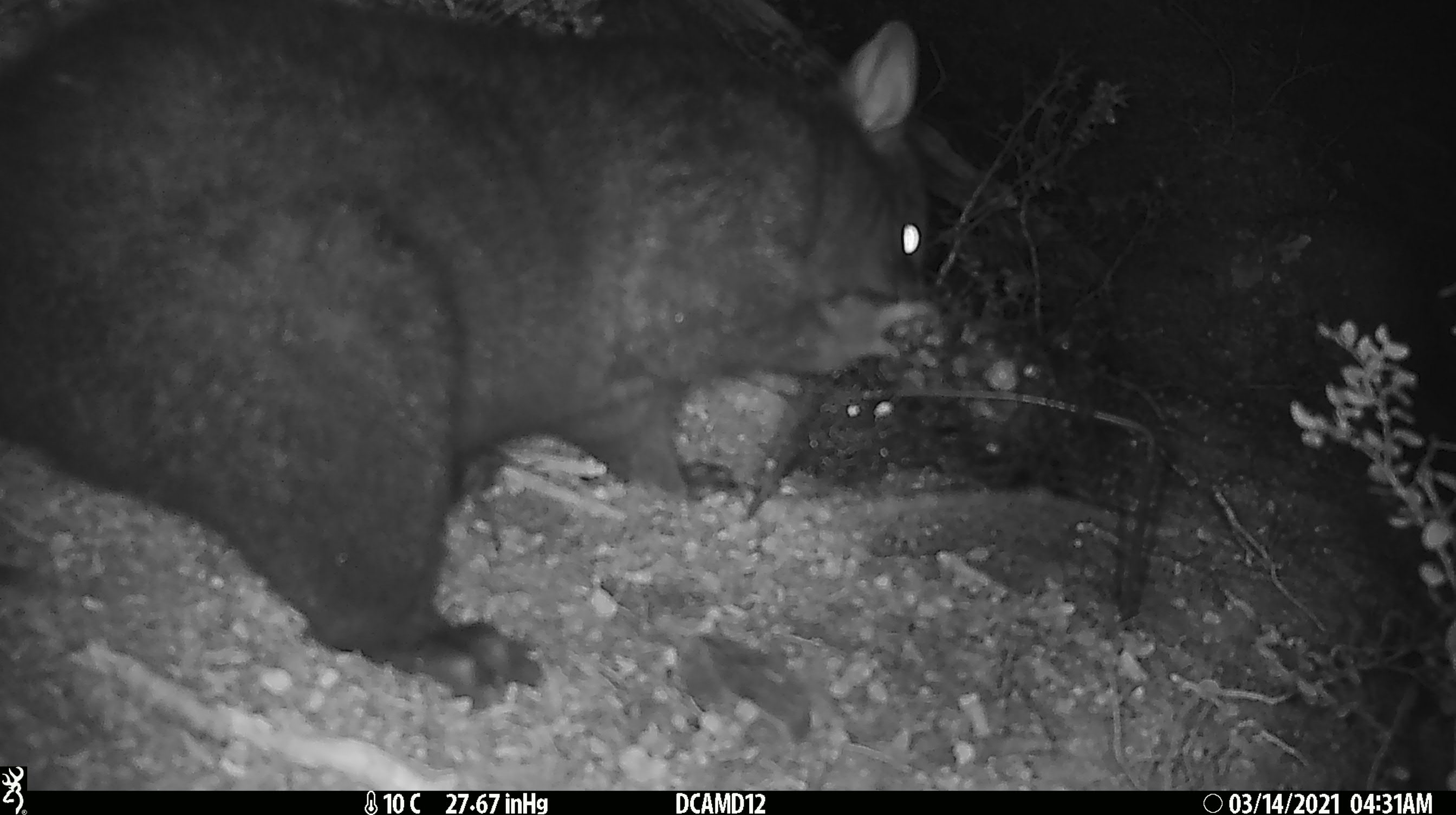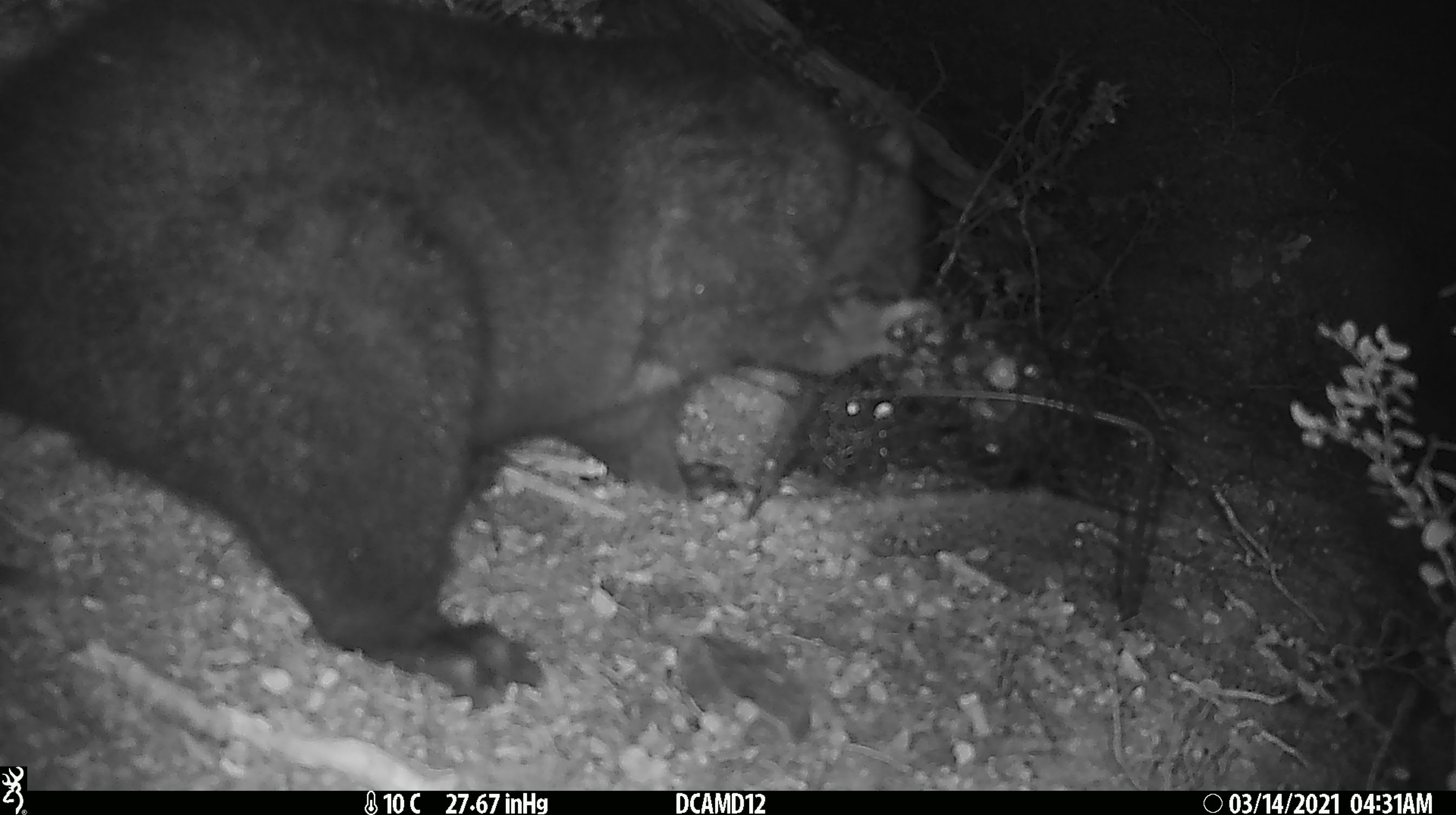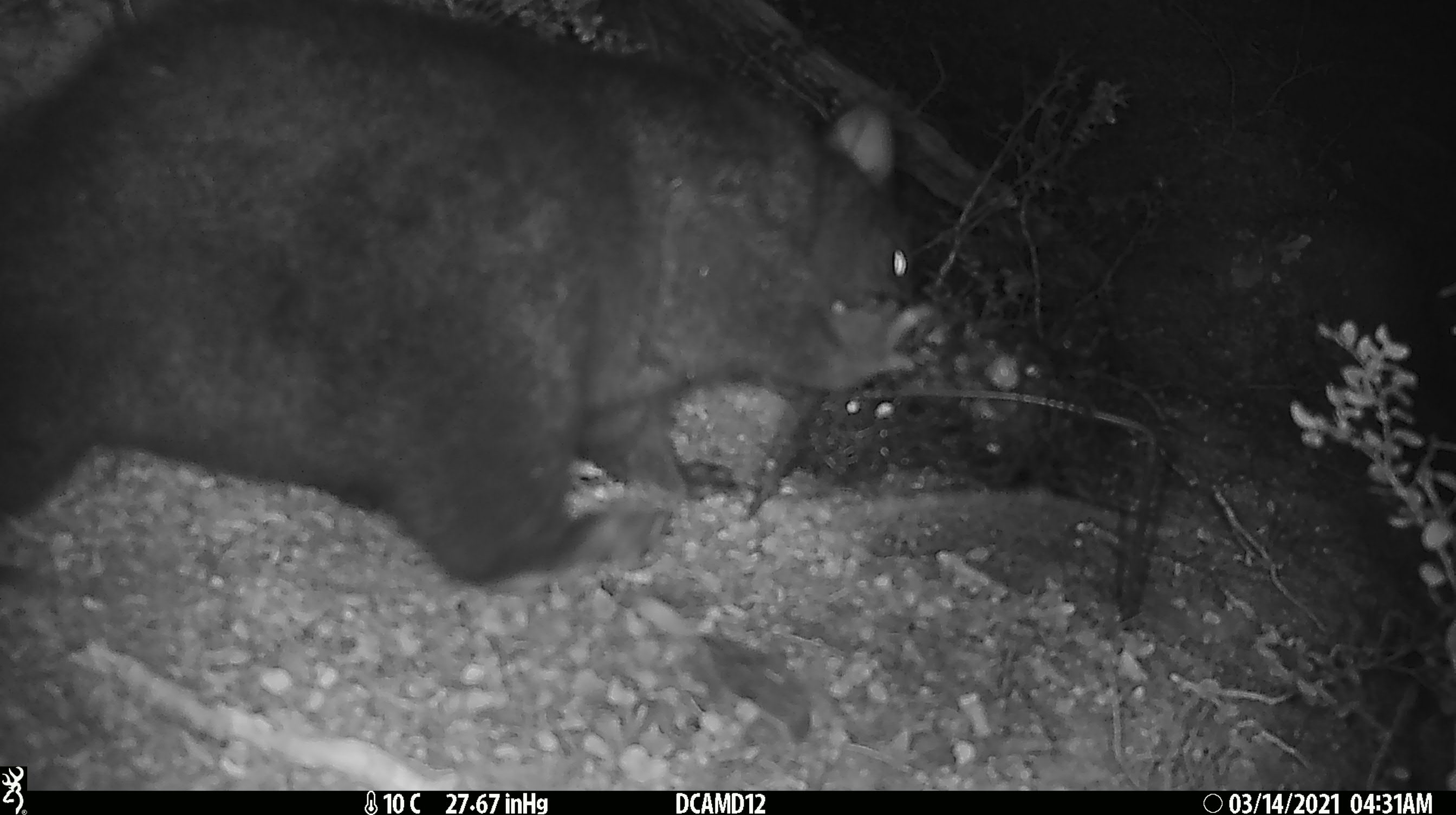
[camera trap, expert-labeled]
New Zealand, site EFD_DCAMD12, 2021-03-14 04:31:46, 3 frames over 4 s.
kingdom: Animalia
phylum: Chordata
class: Mammalia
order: Diprotodontia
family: Phalangeridae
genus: Trichosurus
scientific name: Trichosurus vulpecula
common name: common brushtail possum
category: possum